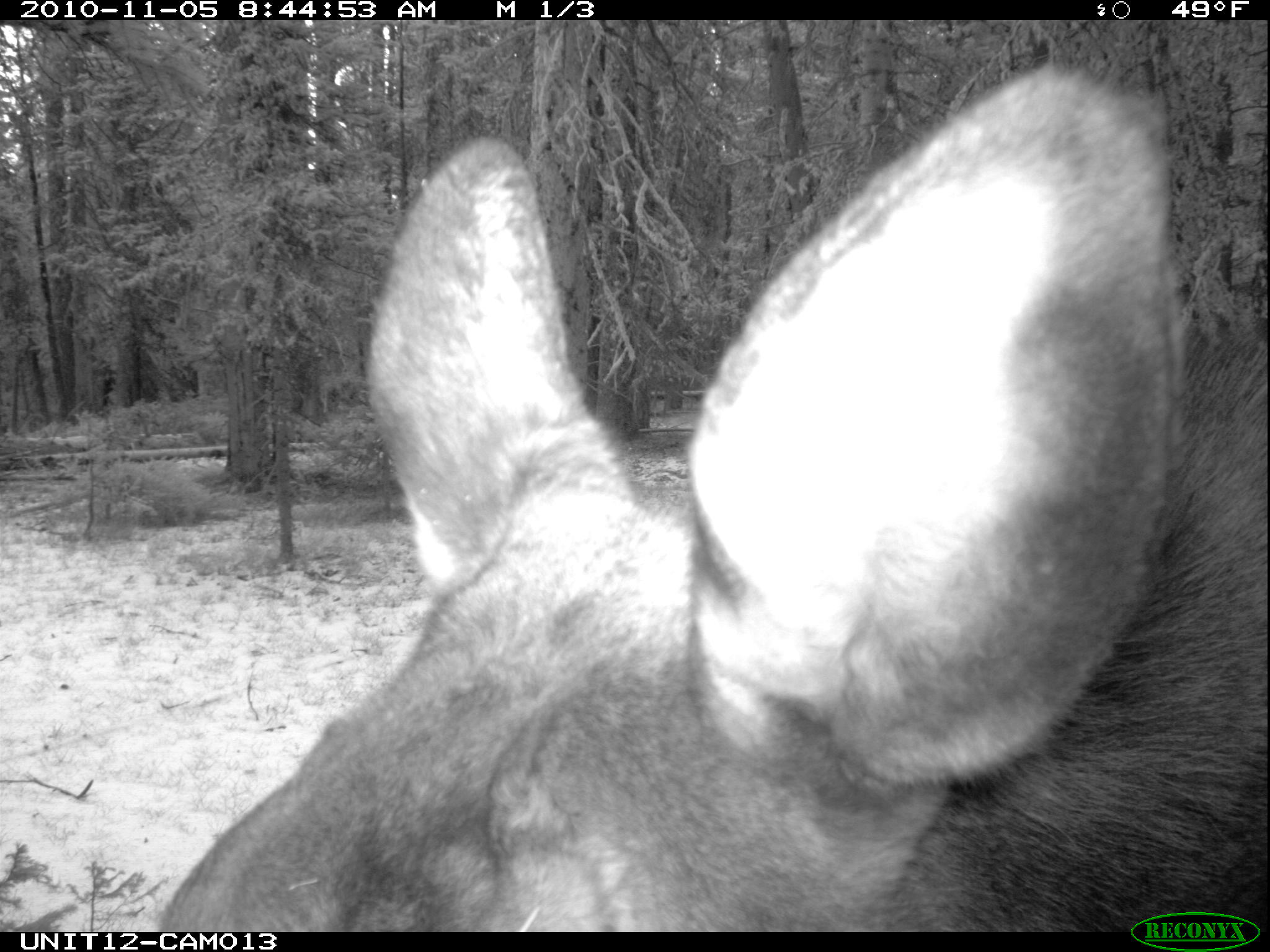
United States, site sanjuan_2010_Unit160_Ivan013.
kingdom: Animalia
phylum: Chordata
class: Mammalia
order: Artiodactyla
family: Cervidae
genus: Alces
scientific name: Alces alces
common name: moose